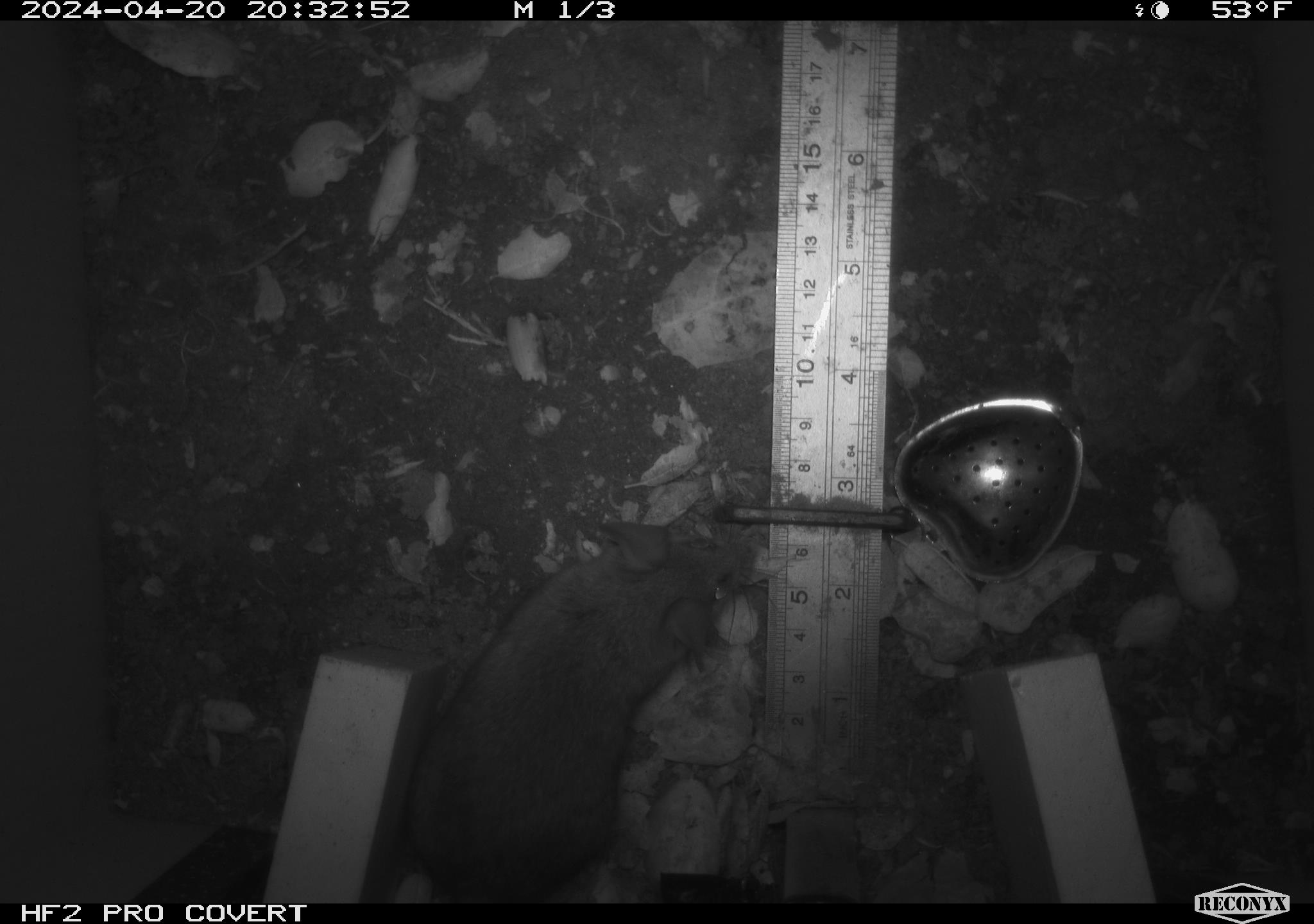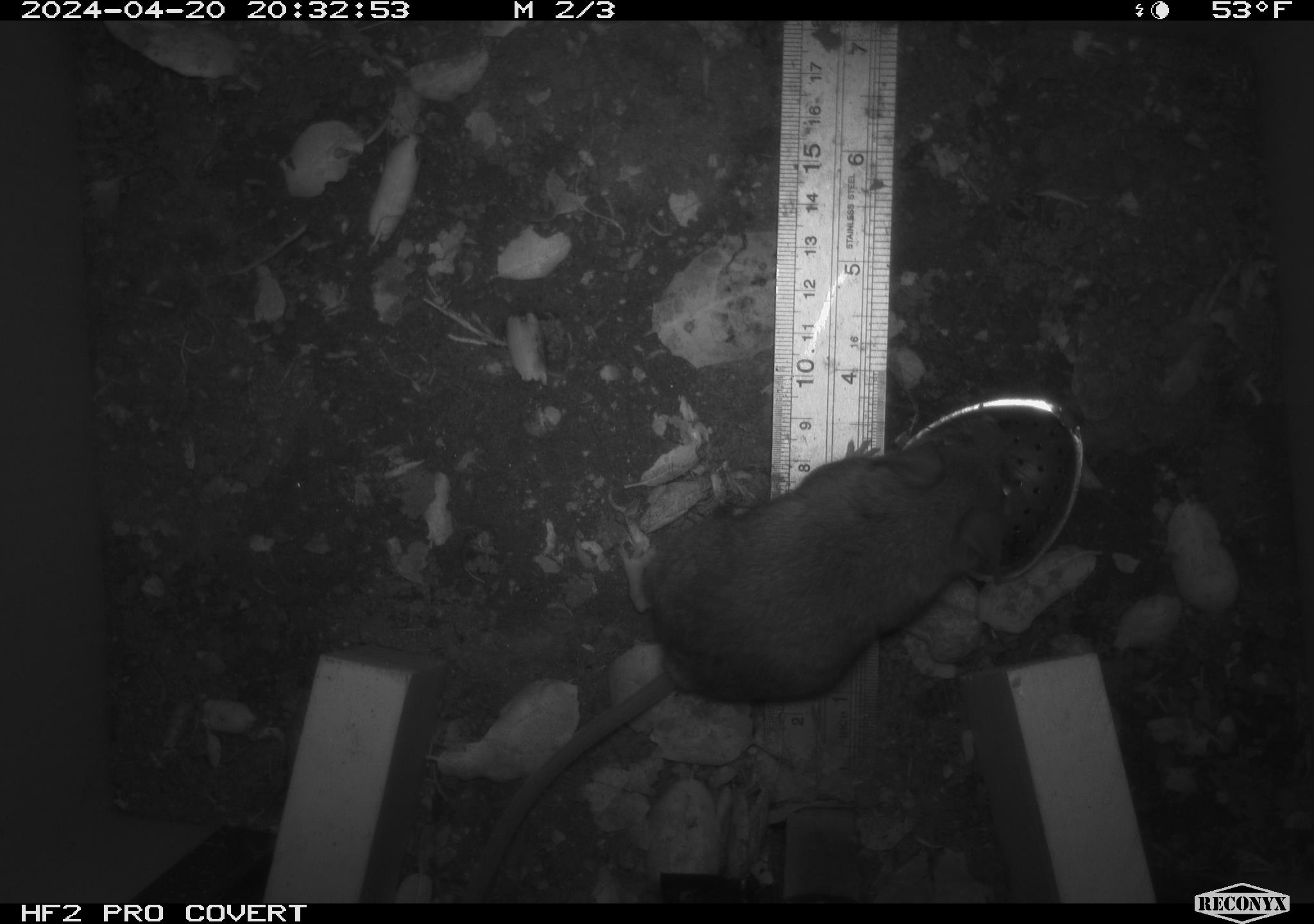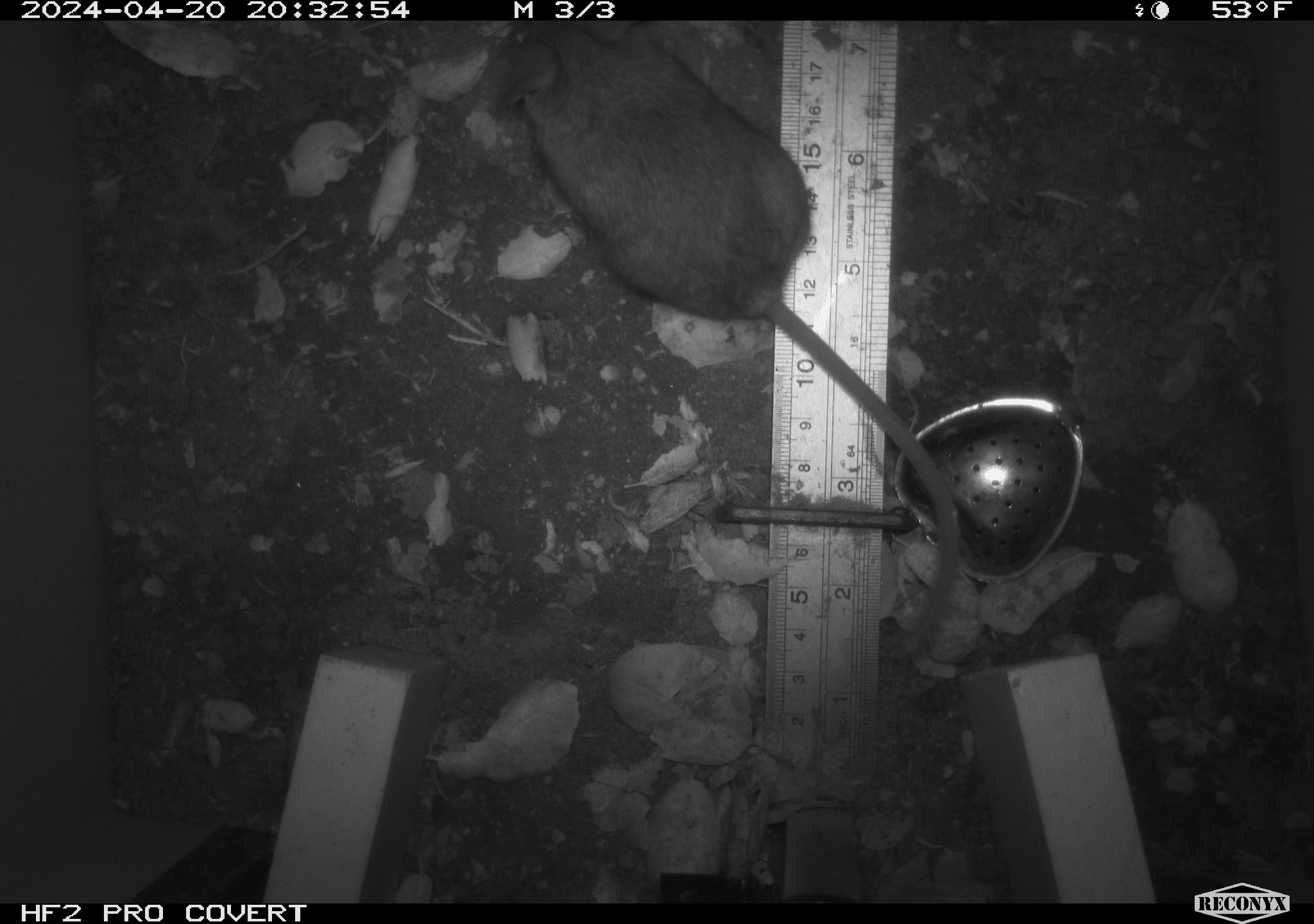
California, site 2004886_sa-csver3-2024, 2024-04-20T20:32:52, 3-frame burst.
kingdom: Animalia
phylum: Chordata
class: Mammalia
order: Rodentia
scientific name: Rodentia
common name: rodent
Rodent (Rodentia).